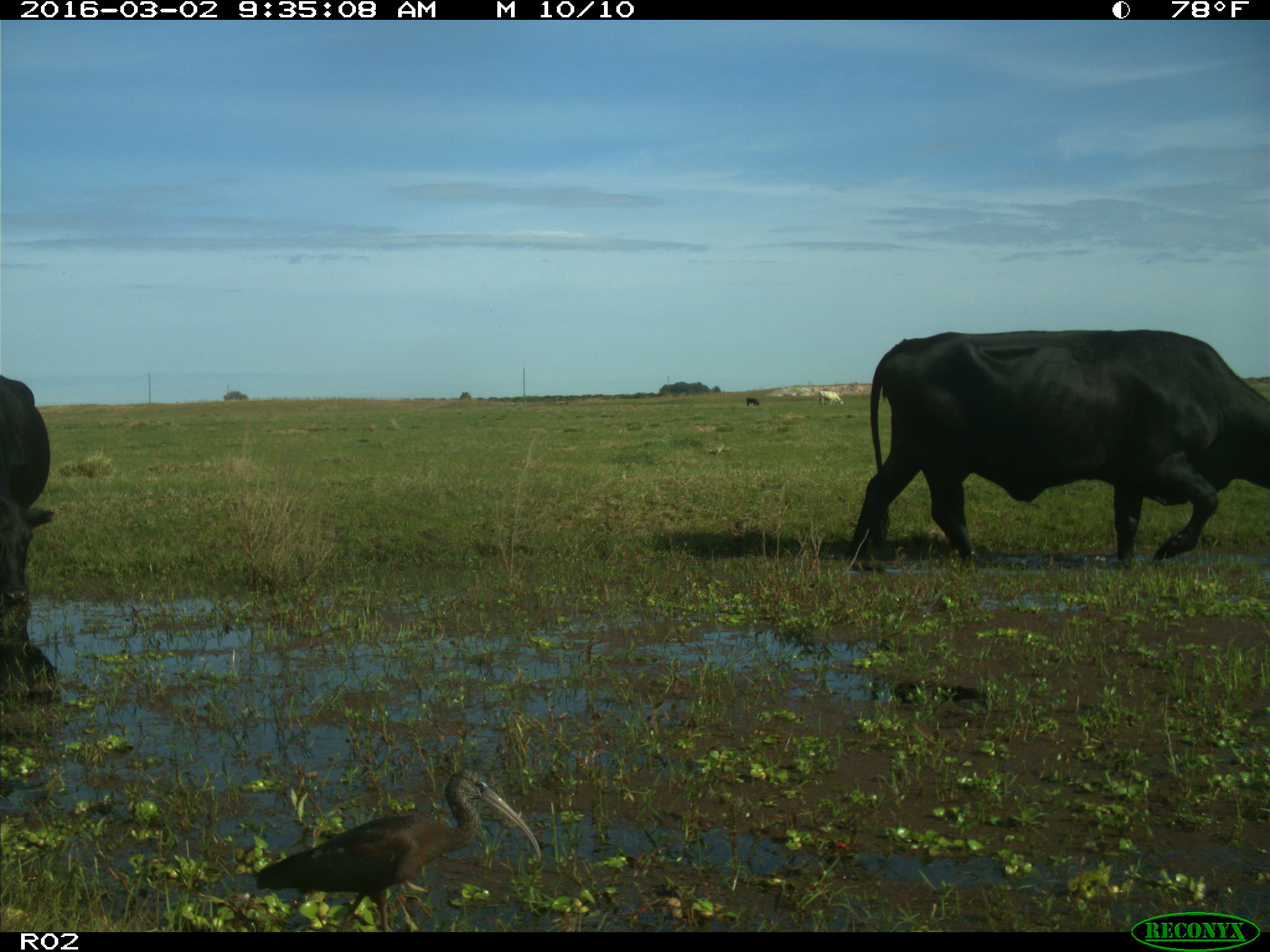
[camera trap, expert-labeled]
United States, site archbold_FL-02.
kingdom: Animalia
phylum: Chordata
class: Mammalia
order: Artiodactyla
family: Bovidae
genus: Bos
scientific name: Bos taurus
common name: domestic cow